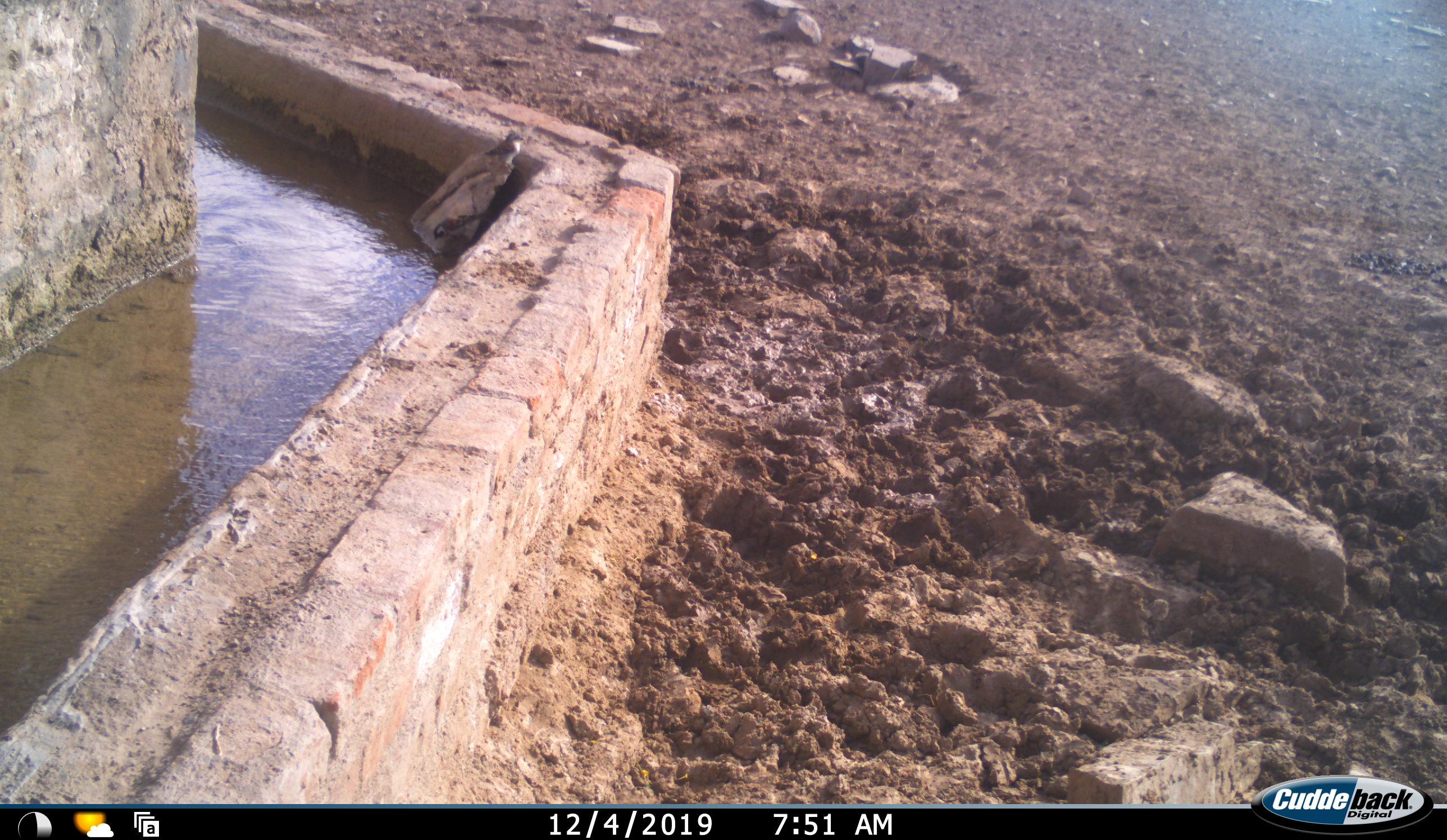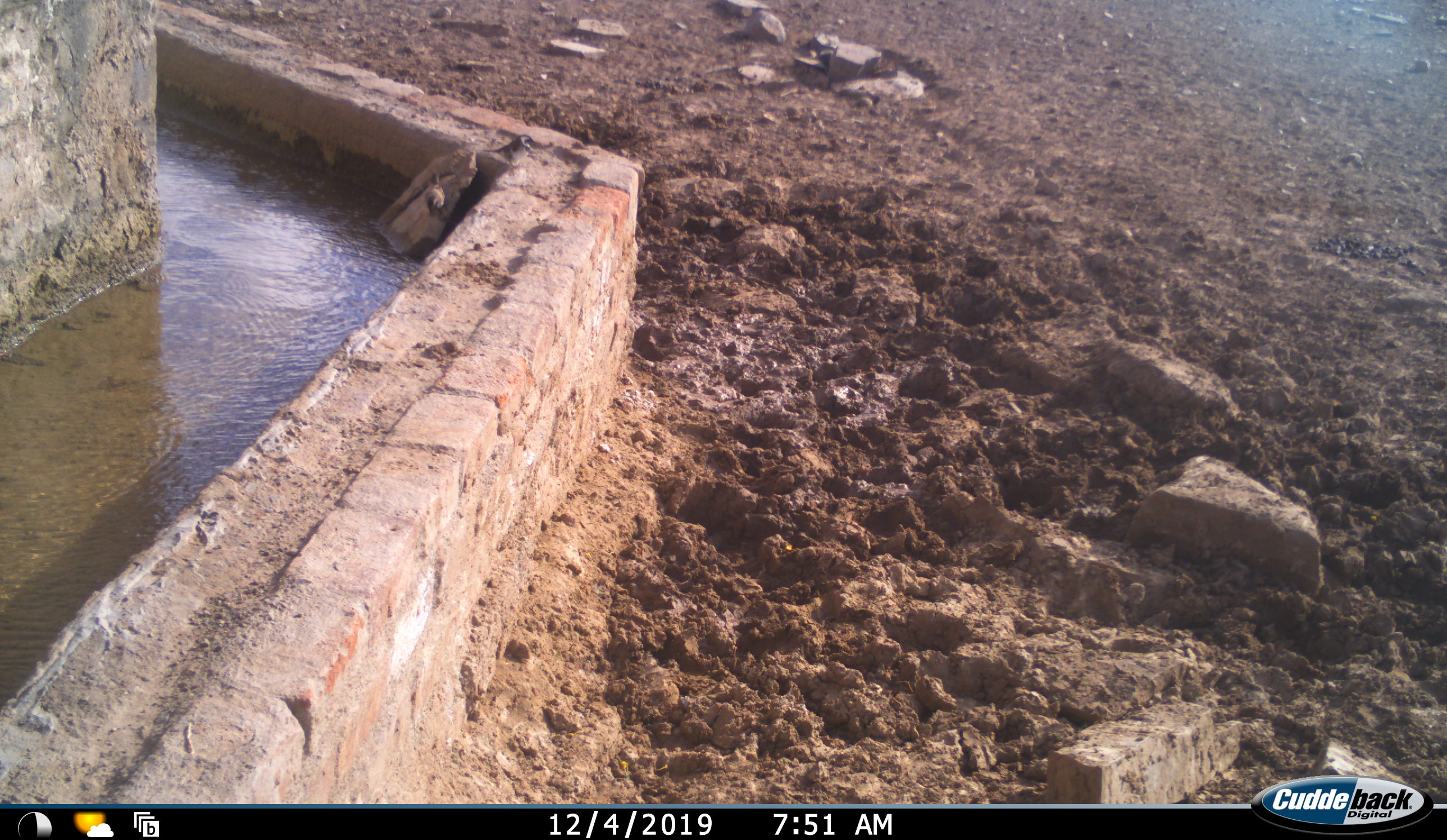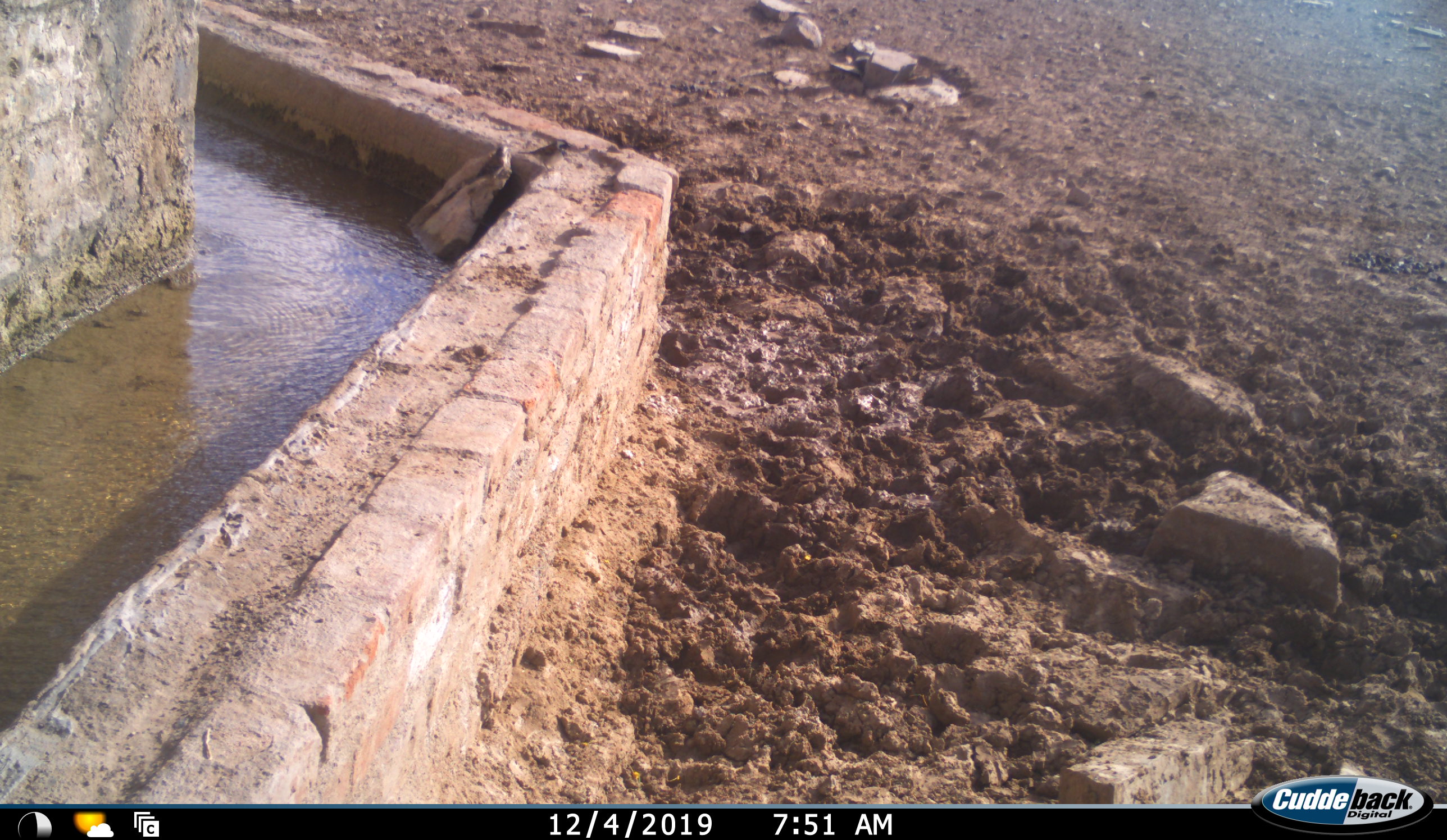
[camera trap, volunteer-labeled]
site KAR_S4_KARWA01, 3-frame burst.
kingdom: Animalia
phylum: Chordata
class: Aves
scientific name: Aves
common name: bird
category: birdother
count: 2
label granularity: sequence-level